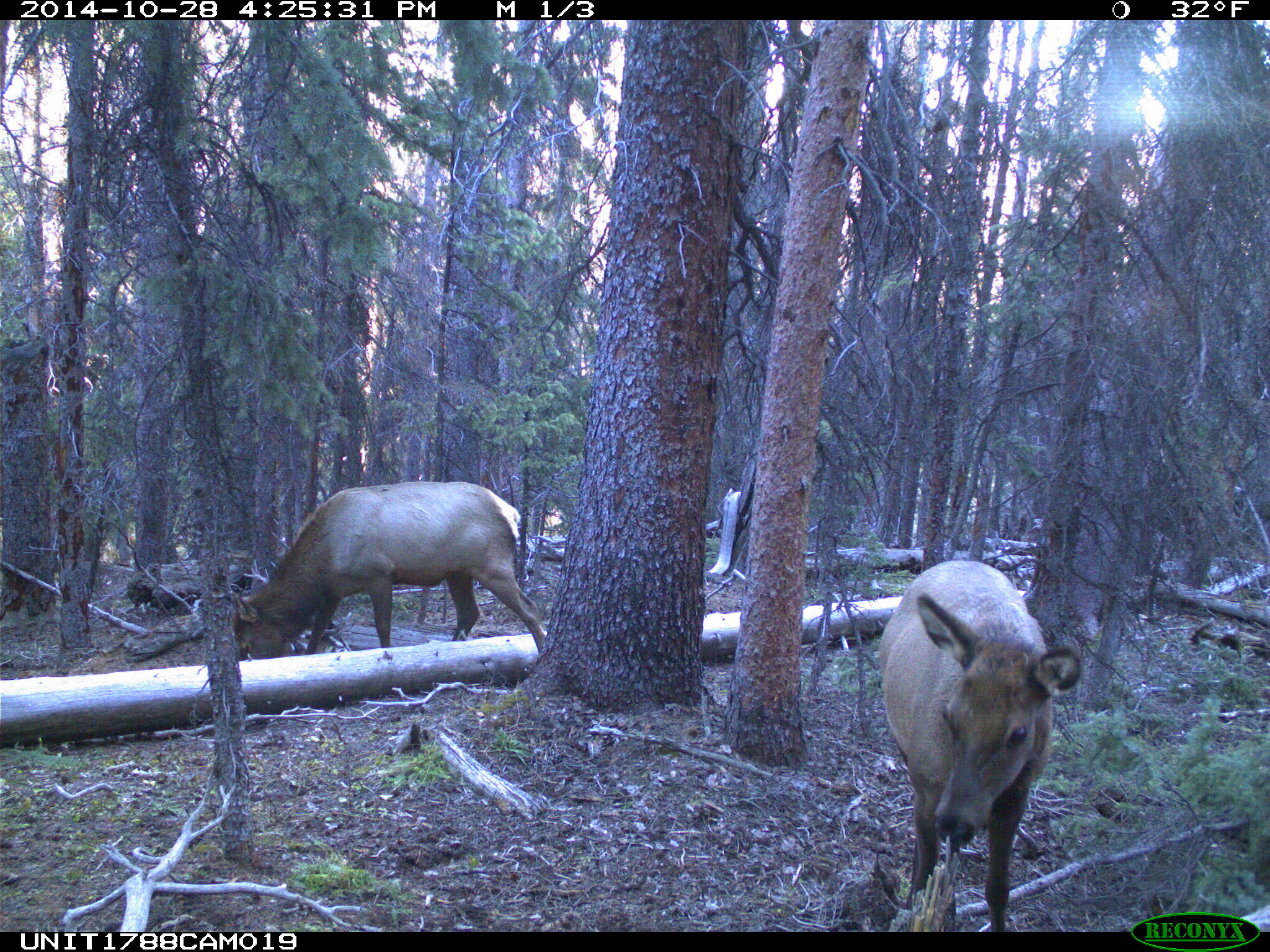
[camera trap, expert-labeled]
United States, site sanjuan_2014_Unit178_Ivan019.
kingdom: Animalia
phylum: Chordata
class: Mammalia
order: Artiodactyla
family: Cervidae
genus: Cervus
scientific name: Cervus elaphus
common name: red deer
Cervus elaphus (red deer).